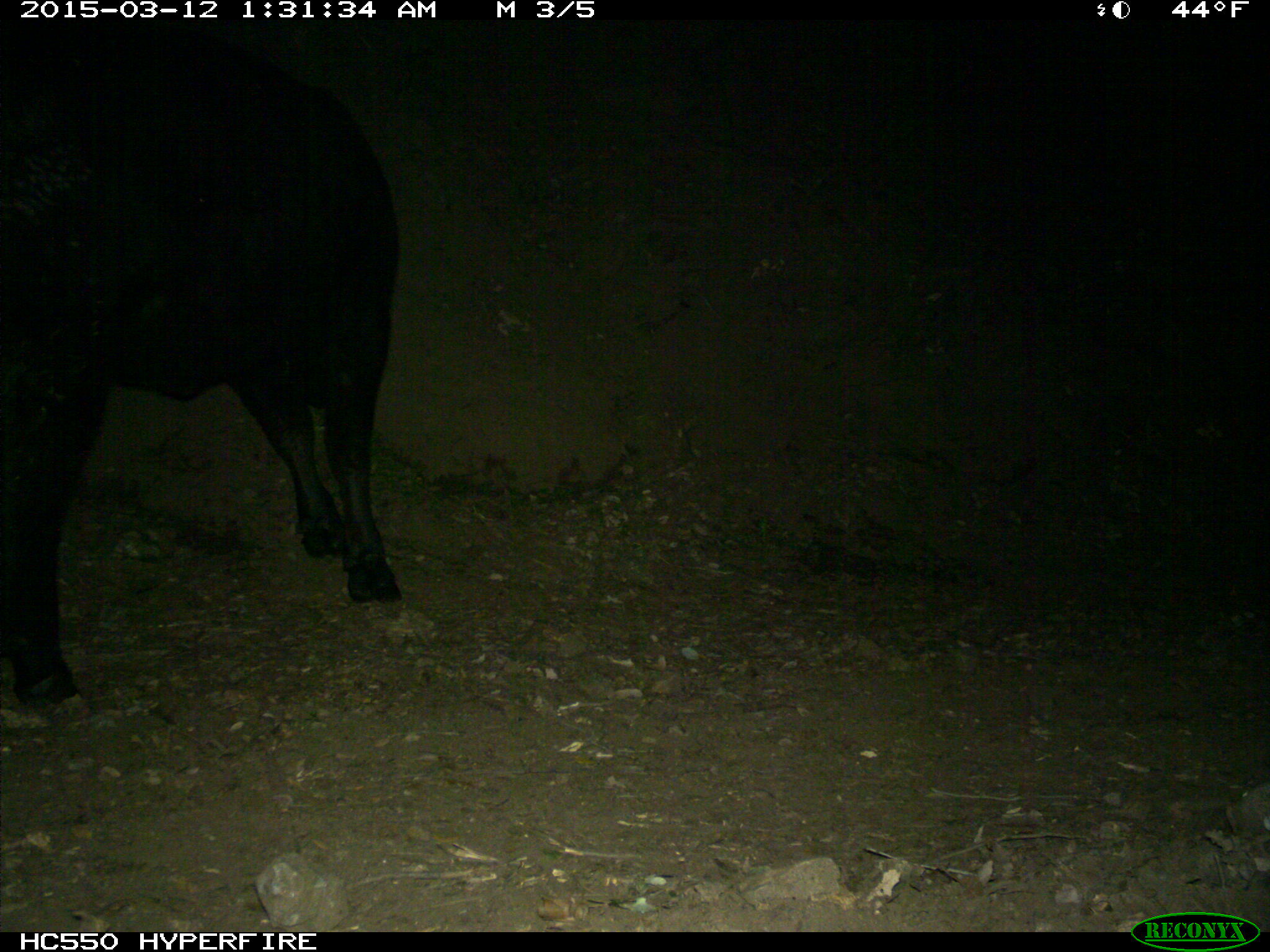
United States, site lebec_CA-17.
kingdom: Animalia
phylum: Chordata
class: Mammalia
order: Artiodactyla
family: Bovidae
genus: Bos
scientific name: Bos taurus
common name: domestic cow